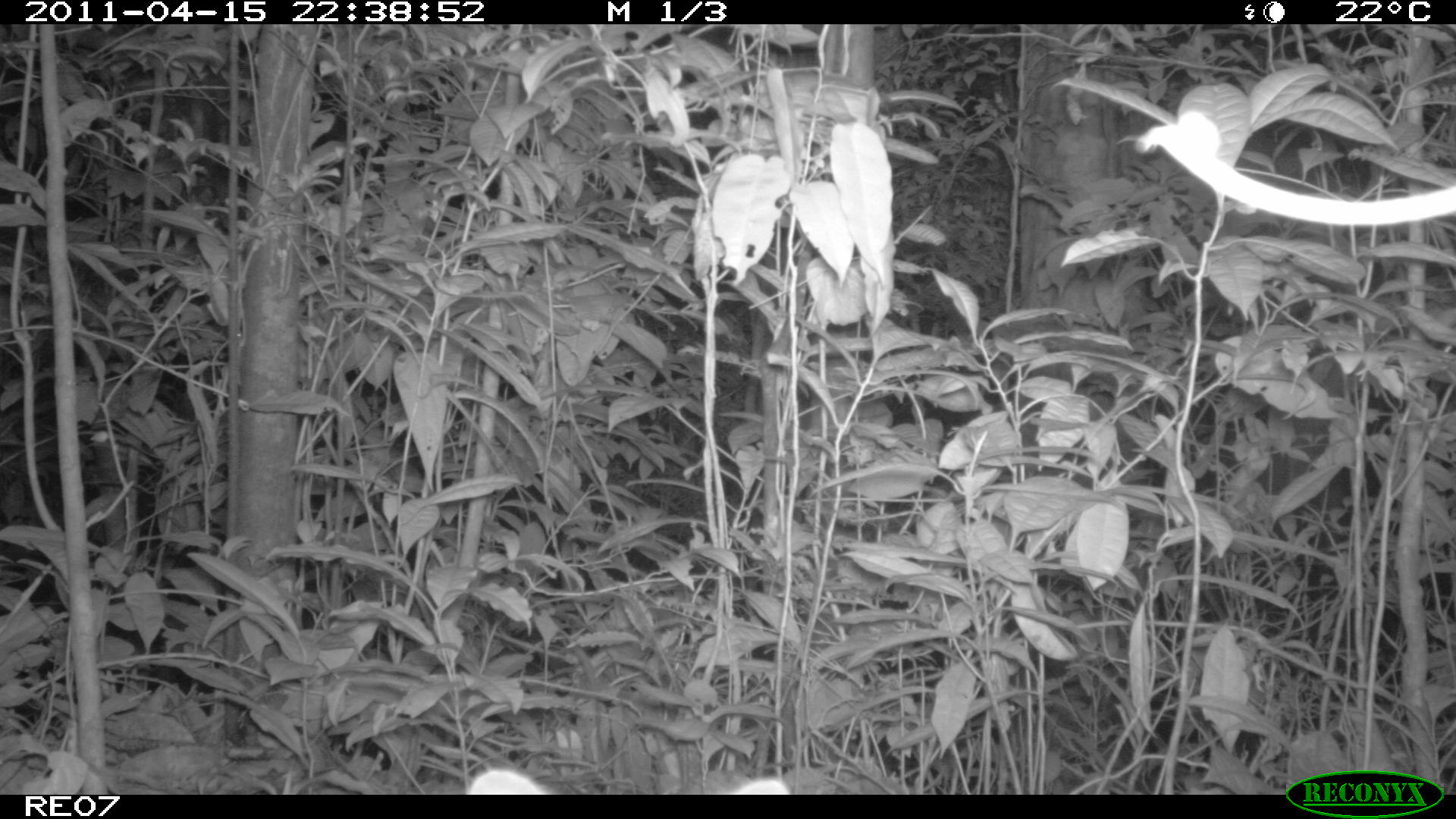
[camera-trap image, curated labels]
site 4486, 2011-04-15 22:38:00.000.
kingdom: Animalia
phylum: Chordata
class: Mammalia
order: Carnivora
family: Eupleridae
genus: Fossa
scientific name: Fossa fossana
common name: fanaloka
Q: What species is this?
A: Fossa fossana (fanaloka).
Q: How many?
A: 1.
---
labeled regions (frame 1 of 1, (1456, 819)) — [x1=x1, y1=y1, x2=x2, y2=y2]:
fossa fossana: [x1=462, y1=770, x2=790, y2=793]